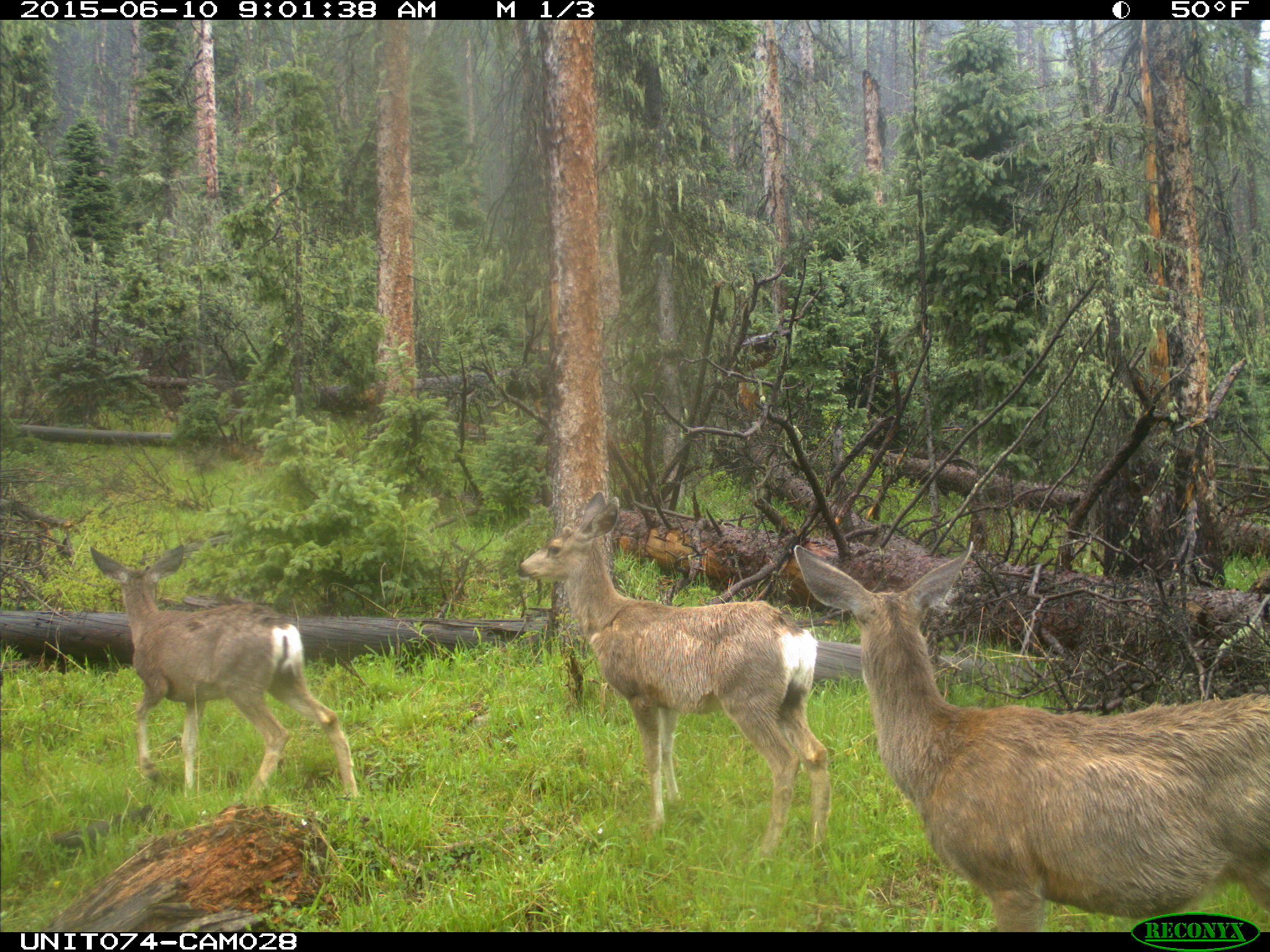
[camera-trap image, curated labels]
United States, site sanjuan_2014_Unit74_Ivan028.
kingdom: Animalia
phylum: Chordata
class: Mammalia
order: Artiodactyla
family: Cervidae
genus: Odocoileus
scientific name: Odocoileus hemionus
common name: mule deer